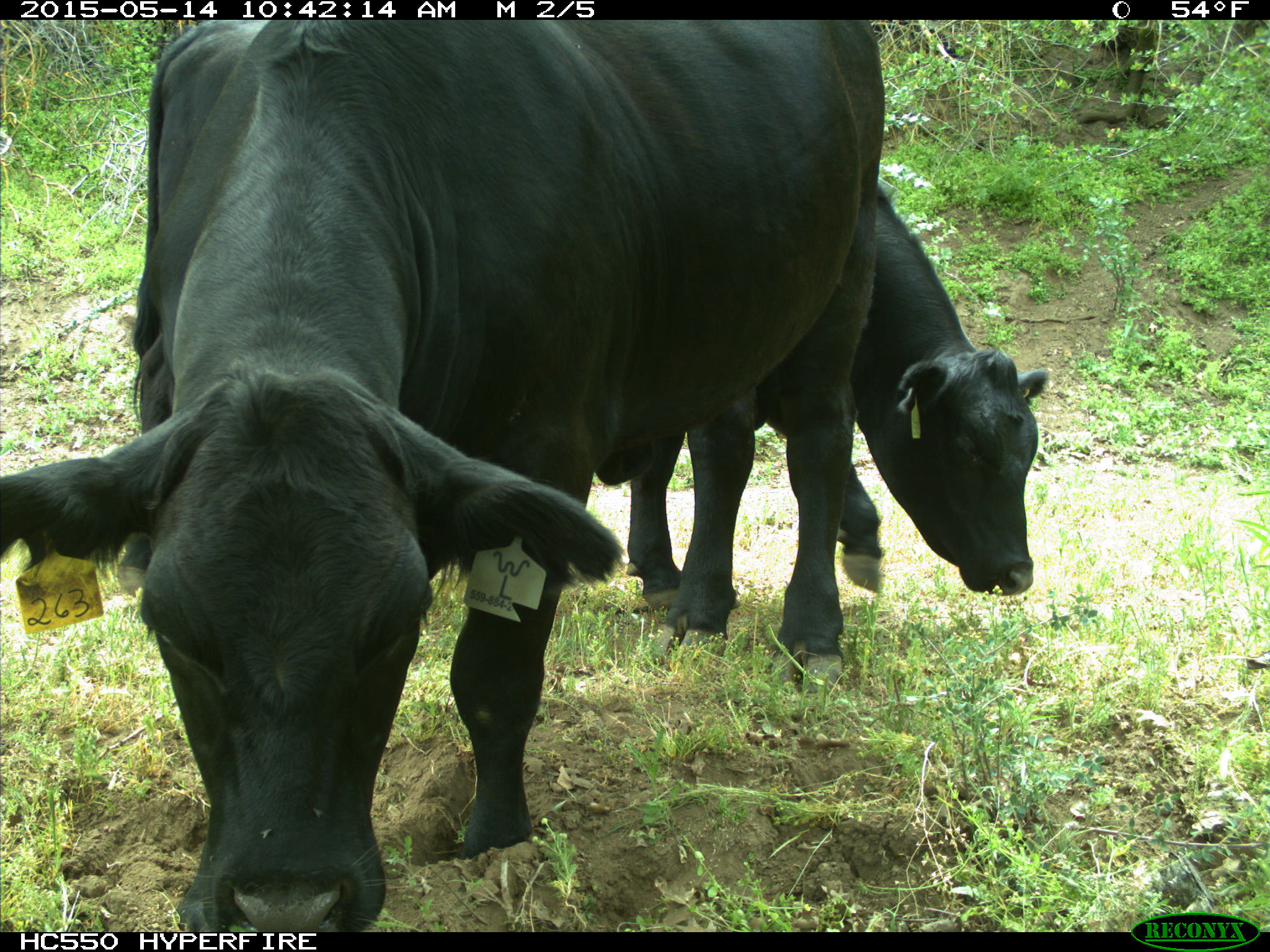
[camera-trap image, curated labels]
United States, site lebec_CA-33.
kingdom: Animalia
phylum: Chordata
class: Mammalia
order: Artiodactyla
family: Bovidae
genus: Bos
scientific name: Bos taurus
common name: domestic cow